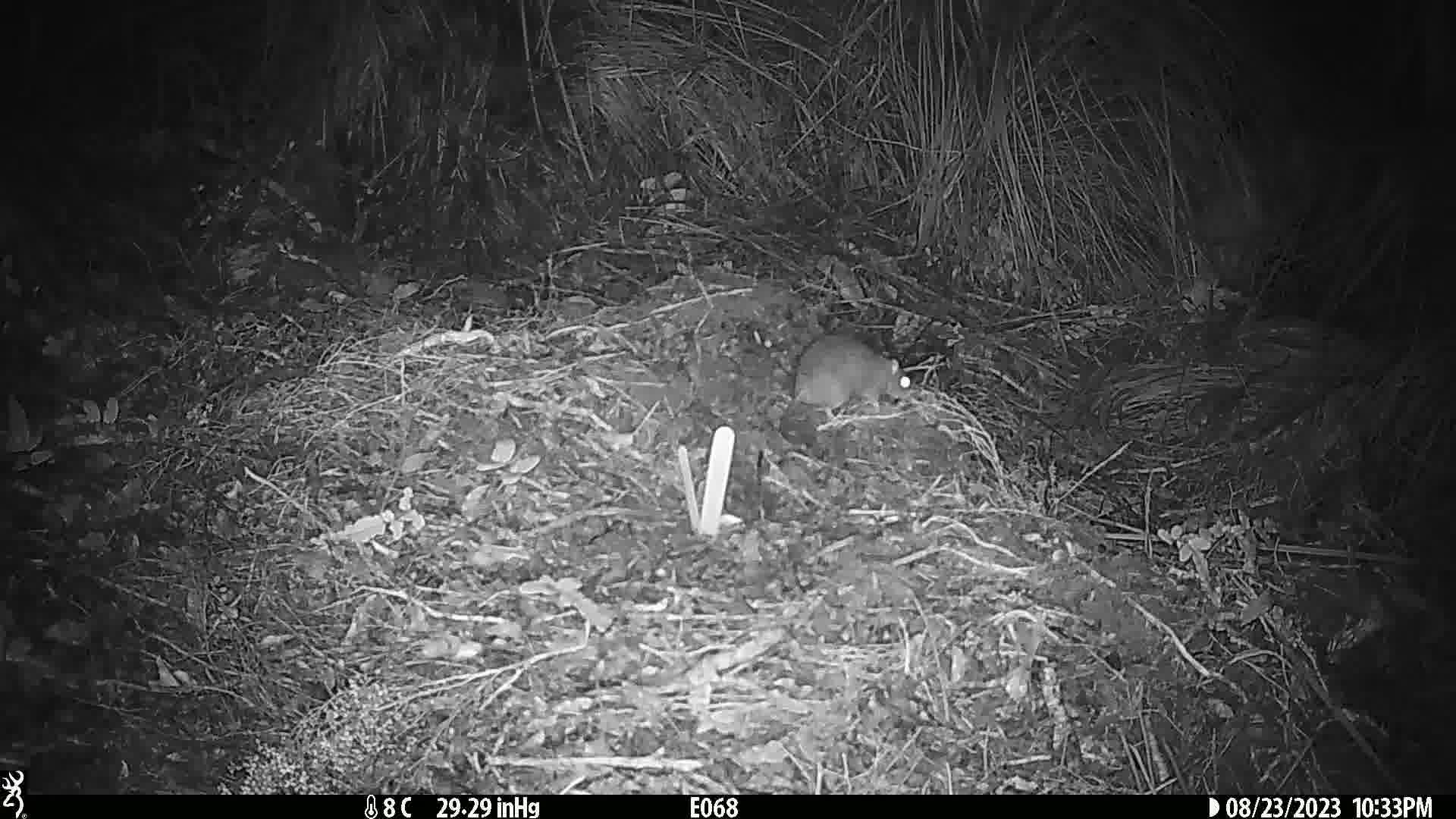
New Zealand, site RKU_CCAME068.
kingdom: Animalia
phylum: Chordata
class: Mammalia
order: Rodentia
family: Muridae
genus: Rattus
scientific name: Rattus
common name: rat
Rat (Rattus).